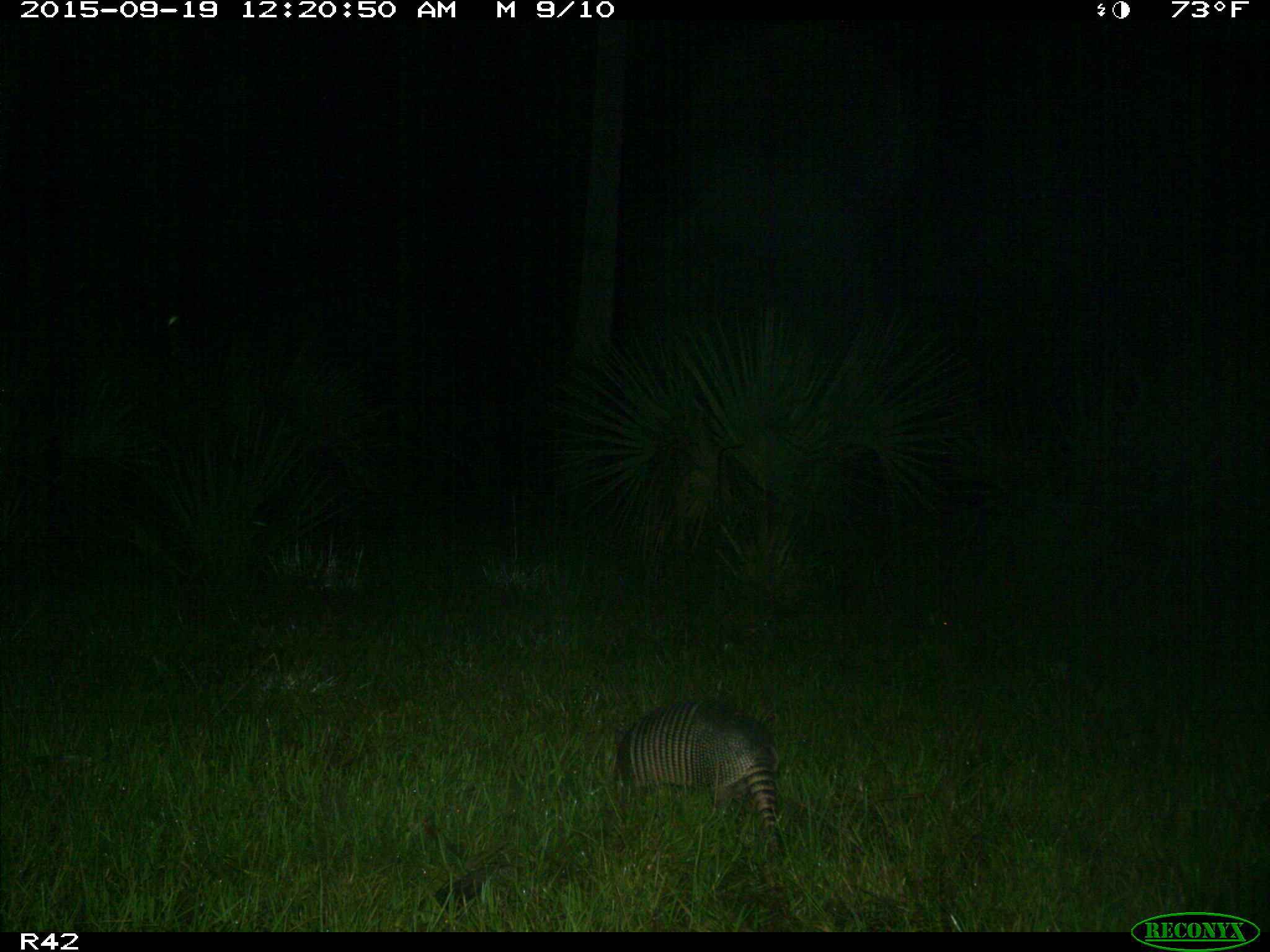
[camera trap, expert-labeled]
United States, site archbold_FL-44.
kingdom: Animalia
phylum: Chordata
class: Mammalia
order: Cingulata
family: Dasypodidae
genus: Dasypus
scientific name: Dasypus novemcinctus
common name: nine-banded armadillo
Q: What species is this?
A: Dasypus novemcinctus (nine-banded armadillo).